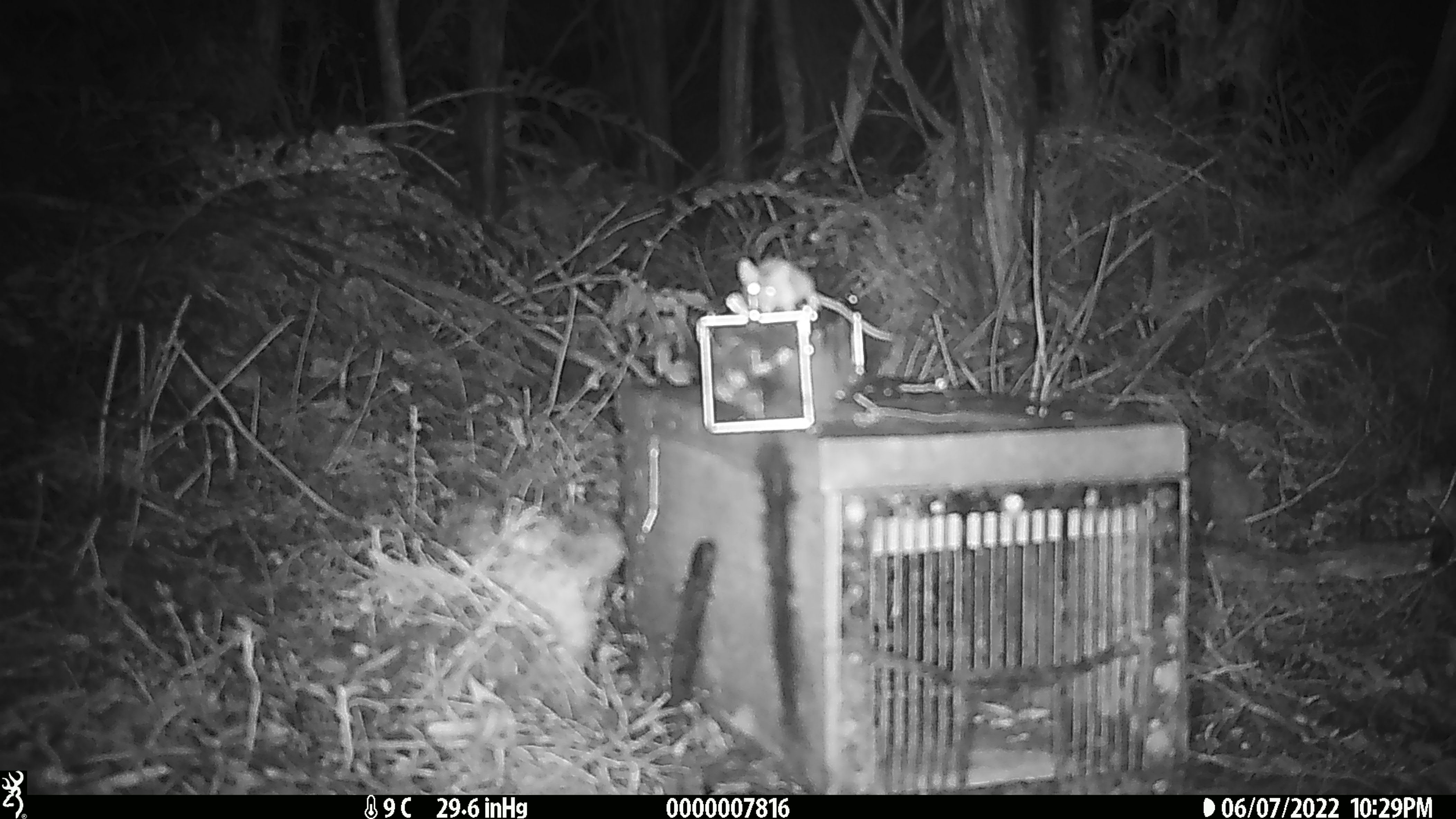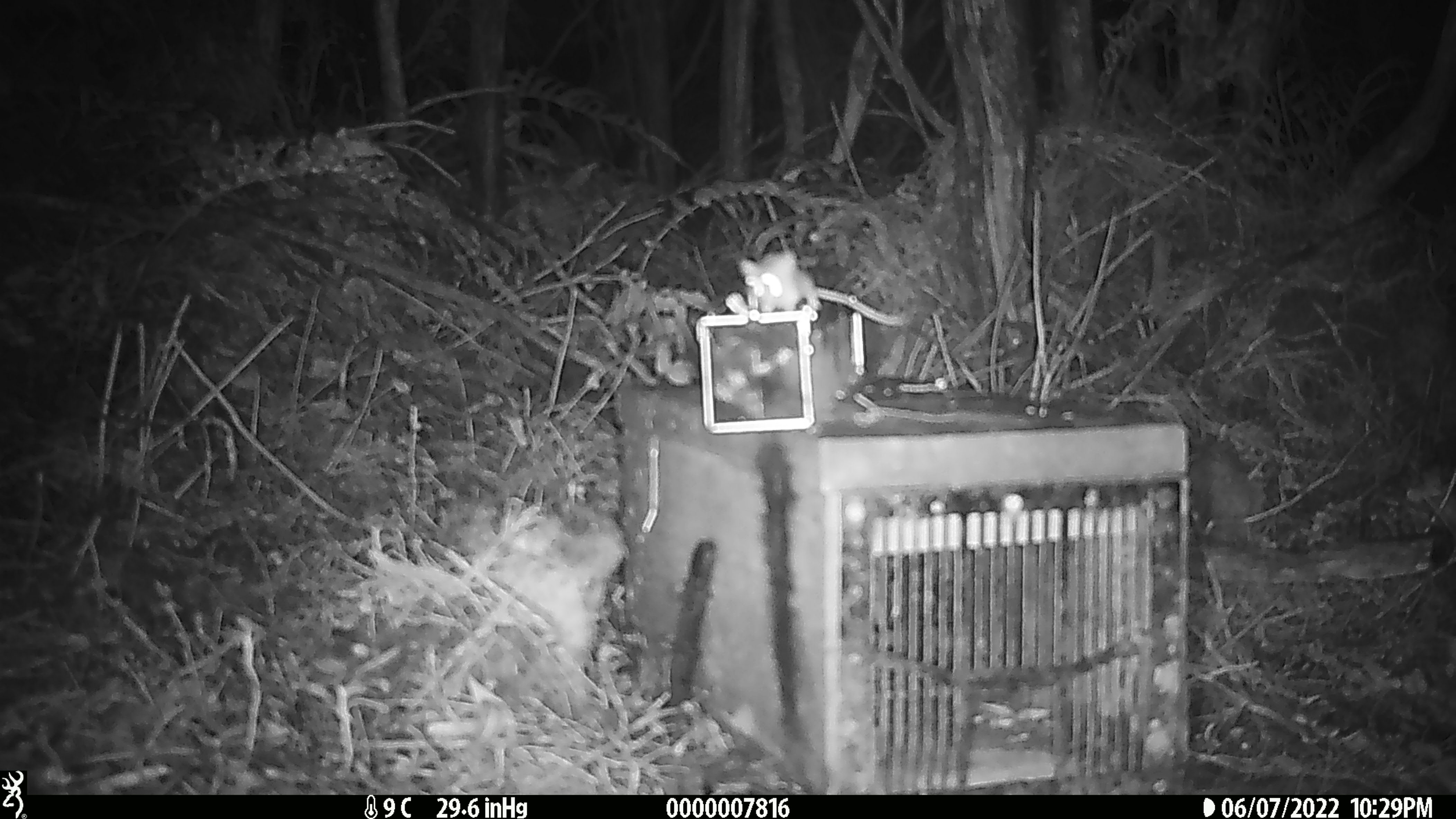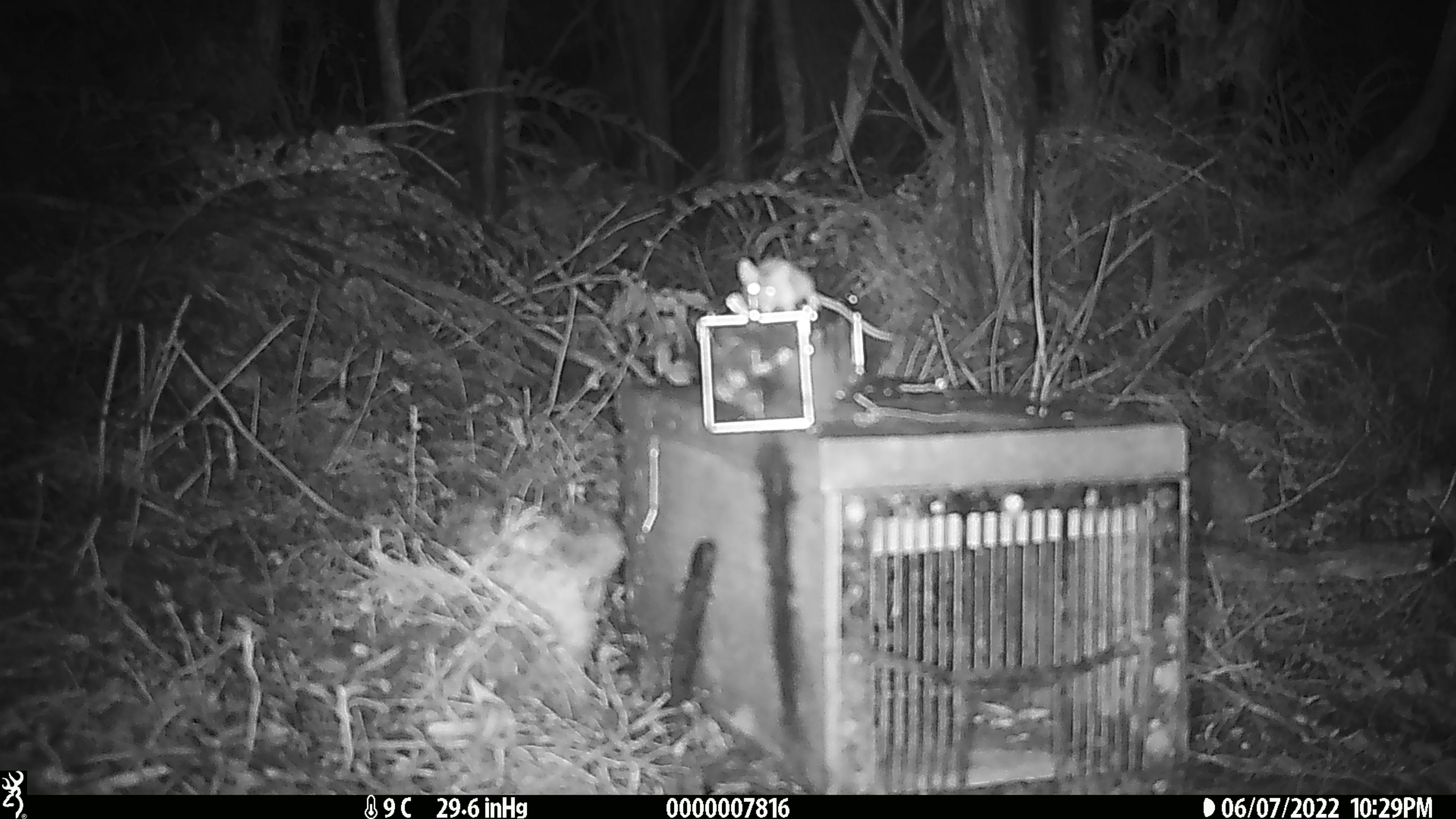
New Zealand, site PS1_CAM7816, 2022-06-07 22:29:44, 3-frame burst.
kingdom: Animalia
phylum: Chordata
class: Mammalia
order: Rodentia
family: Muridae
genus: Mus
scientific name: Mus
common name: mouse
Mouse (Mus).